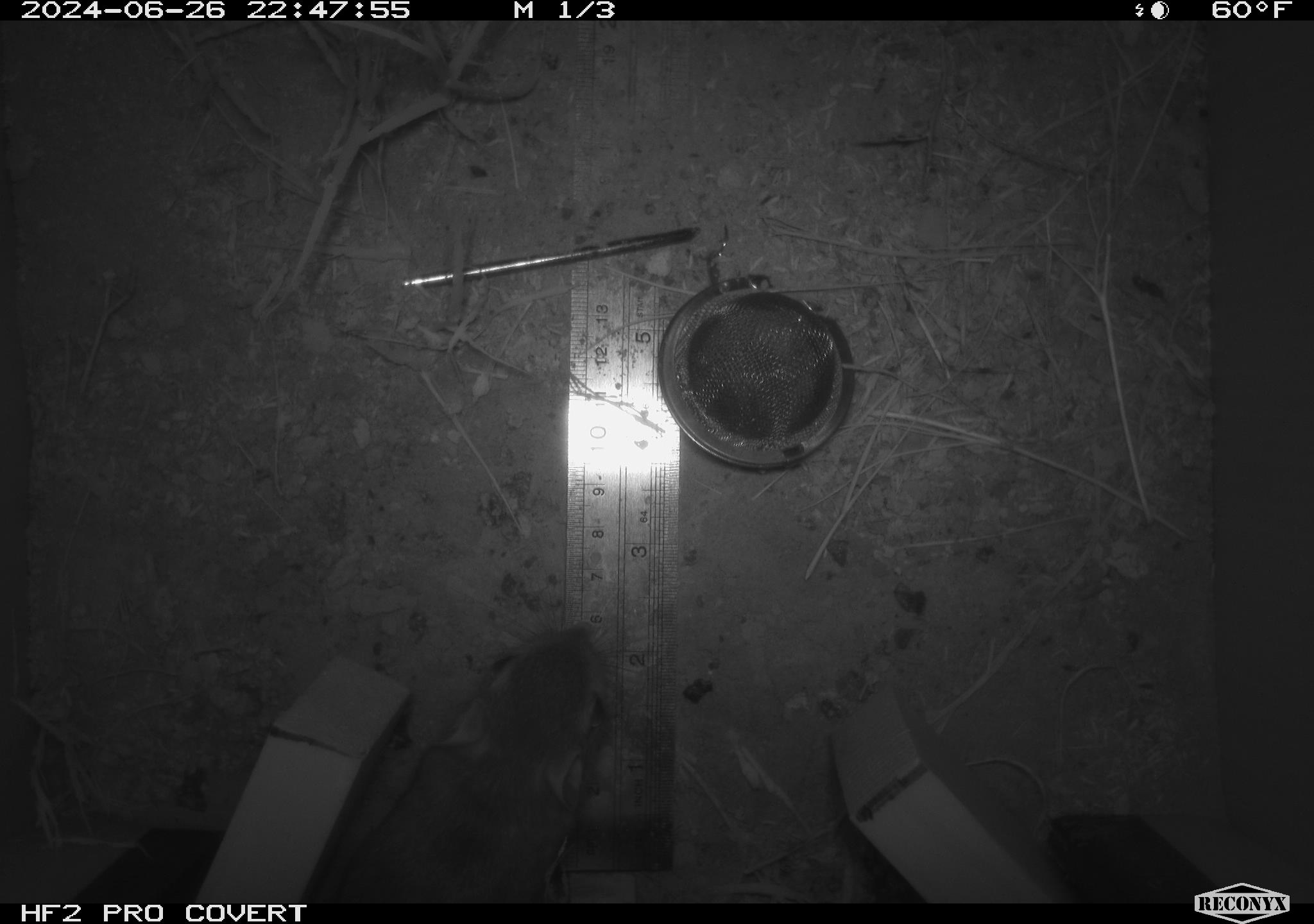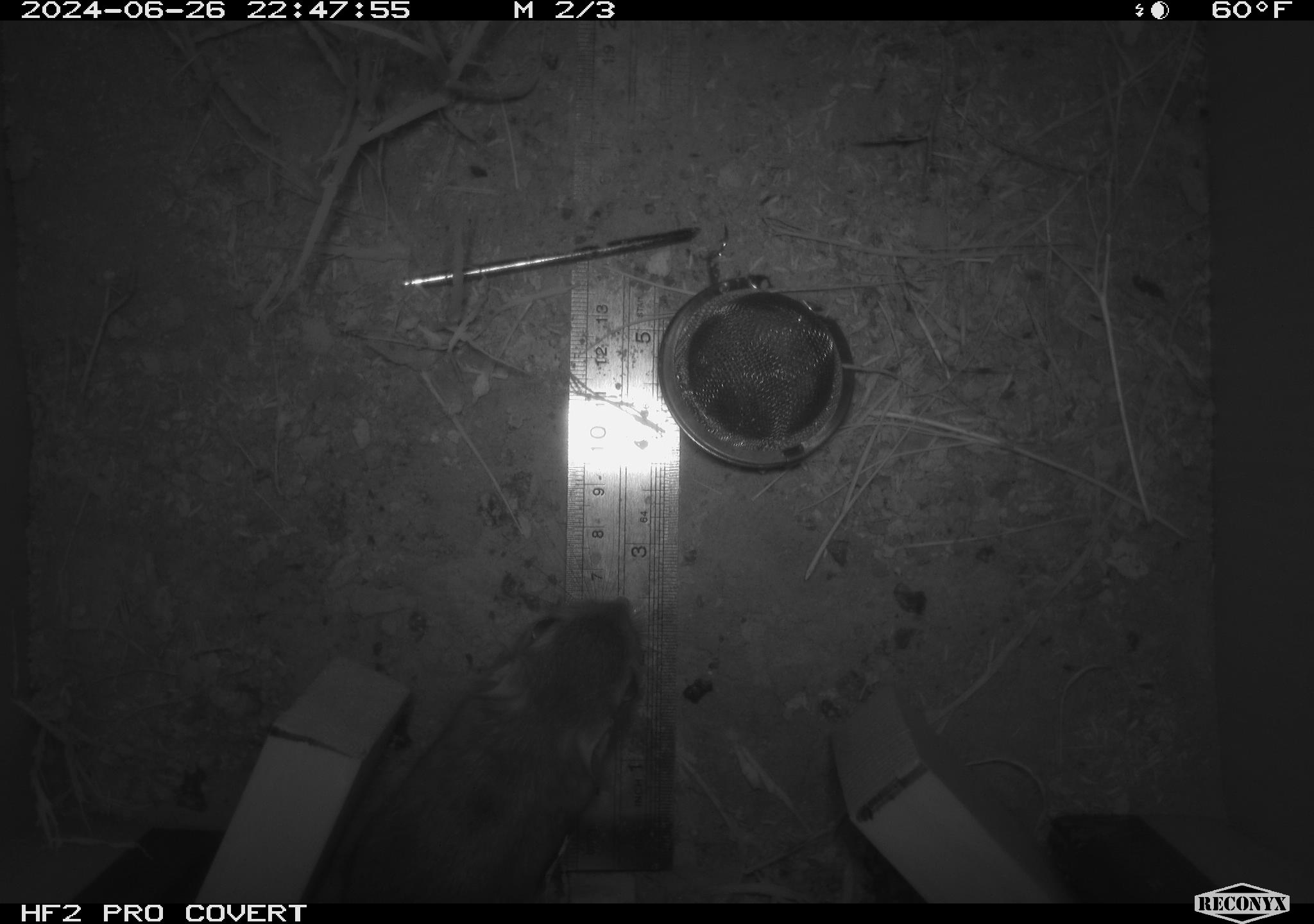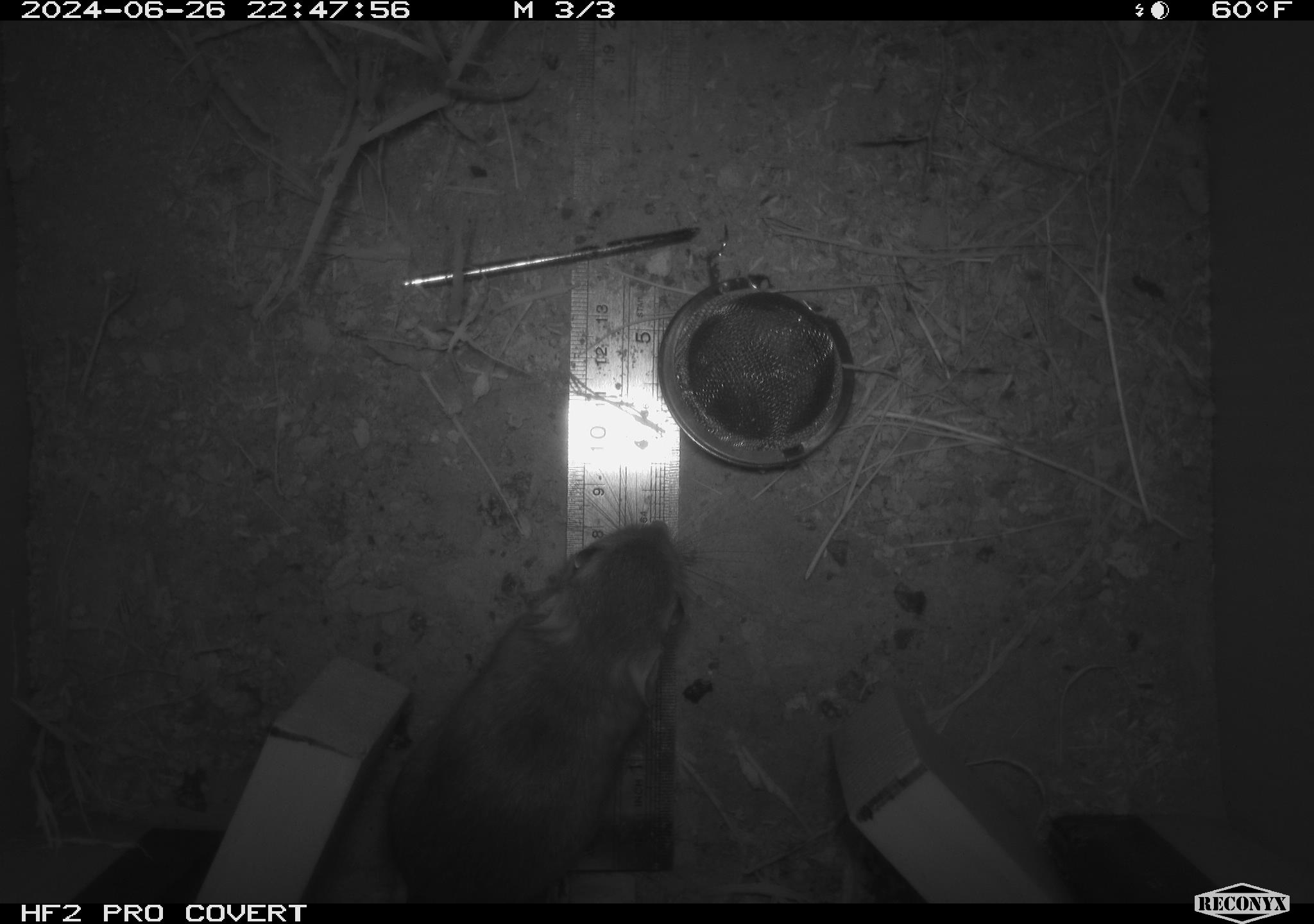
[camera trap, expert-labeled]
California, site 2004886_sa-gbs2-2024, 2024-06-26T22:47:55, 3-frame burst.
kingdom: Animalia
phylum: Chordata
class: Mammalia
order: Rodentia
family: Heteromyidae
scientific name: Heteromyidae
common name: kangaroo rats and pocket mice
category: heteromyidae family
Heteromyidae family (kangaroo rats and pocket mice) (Heteromyidae).